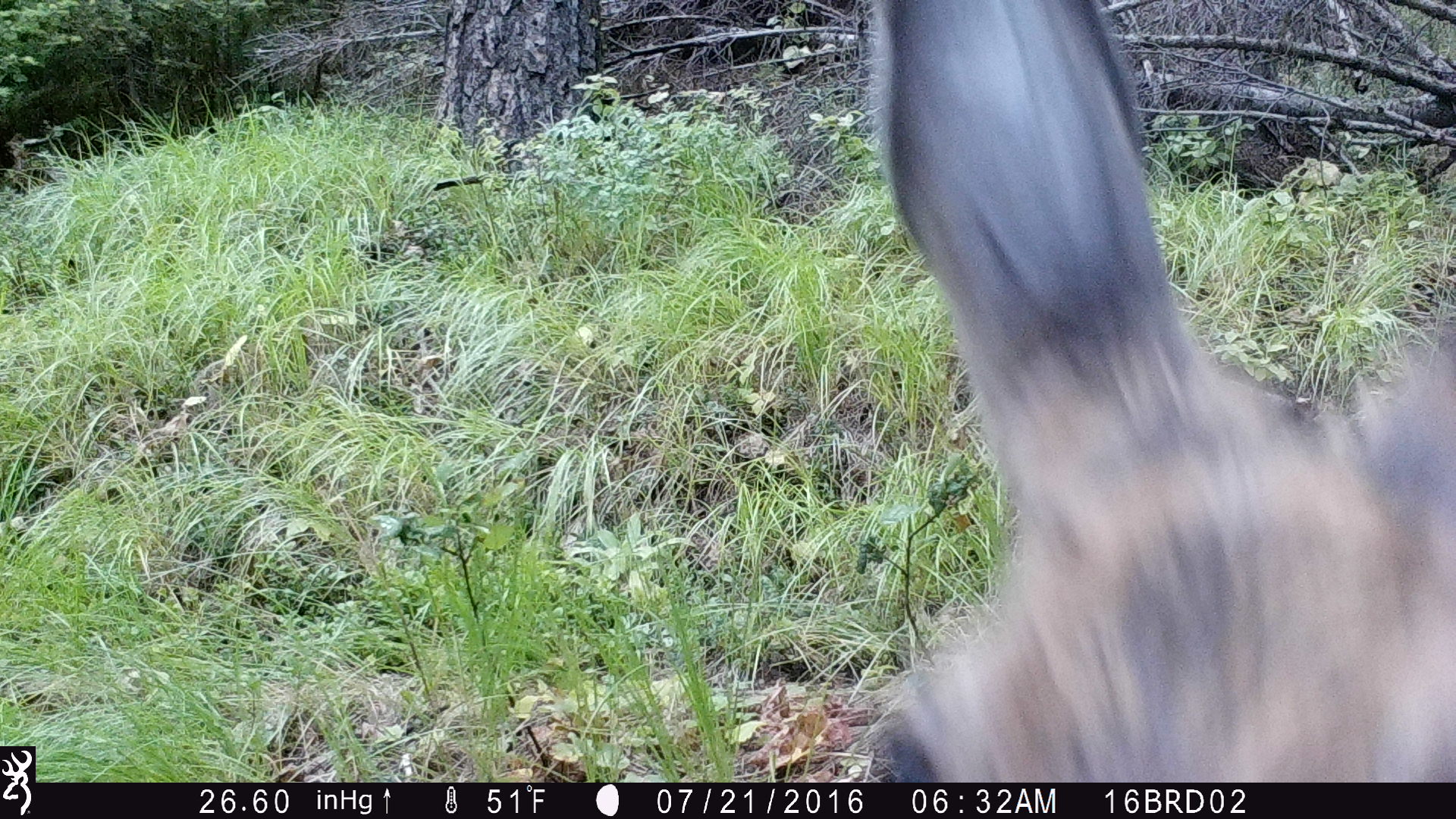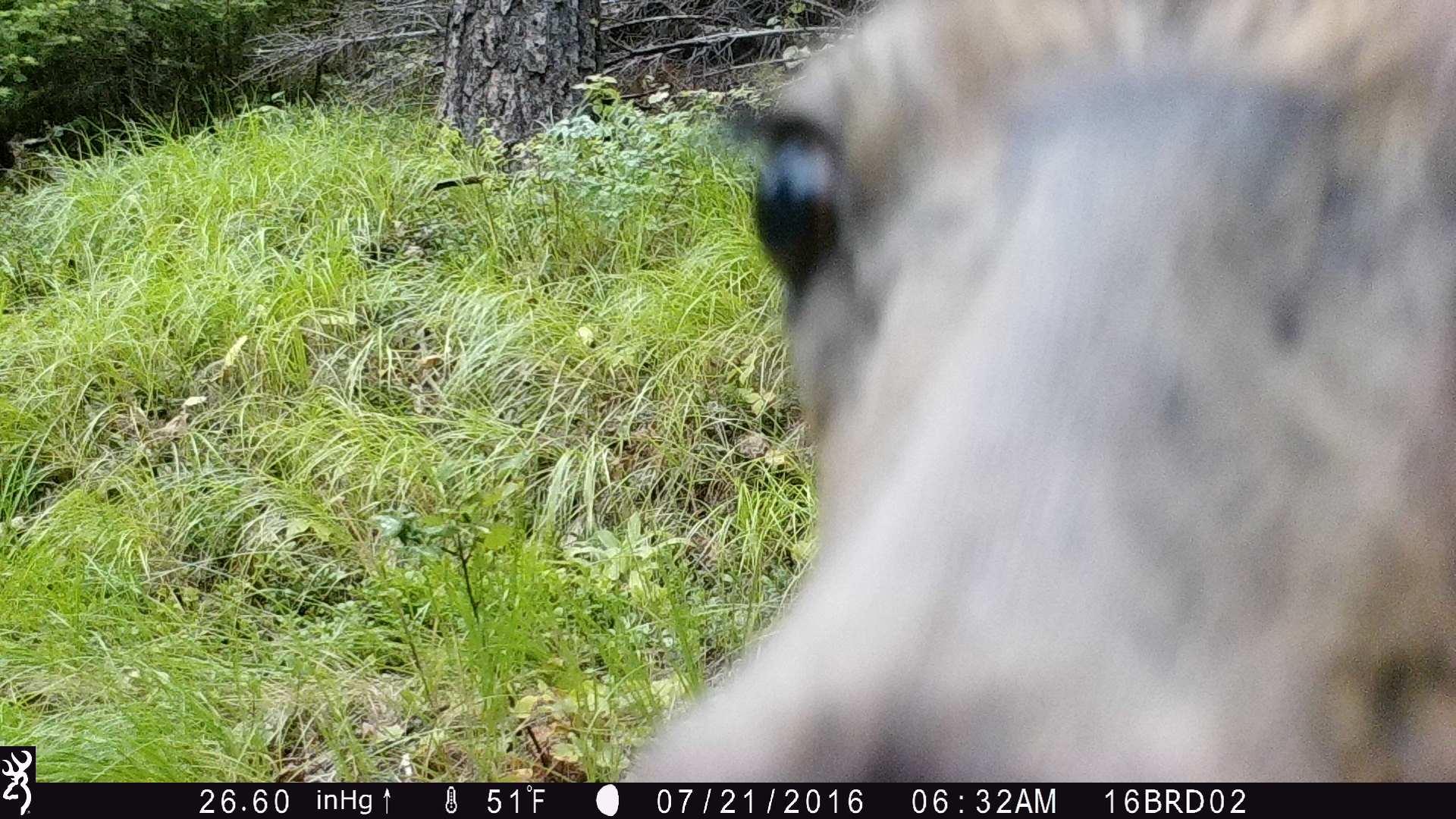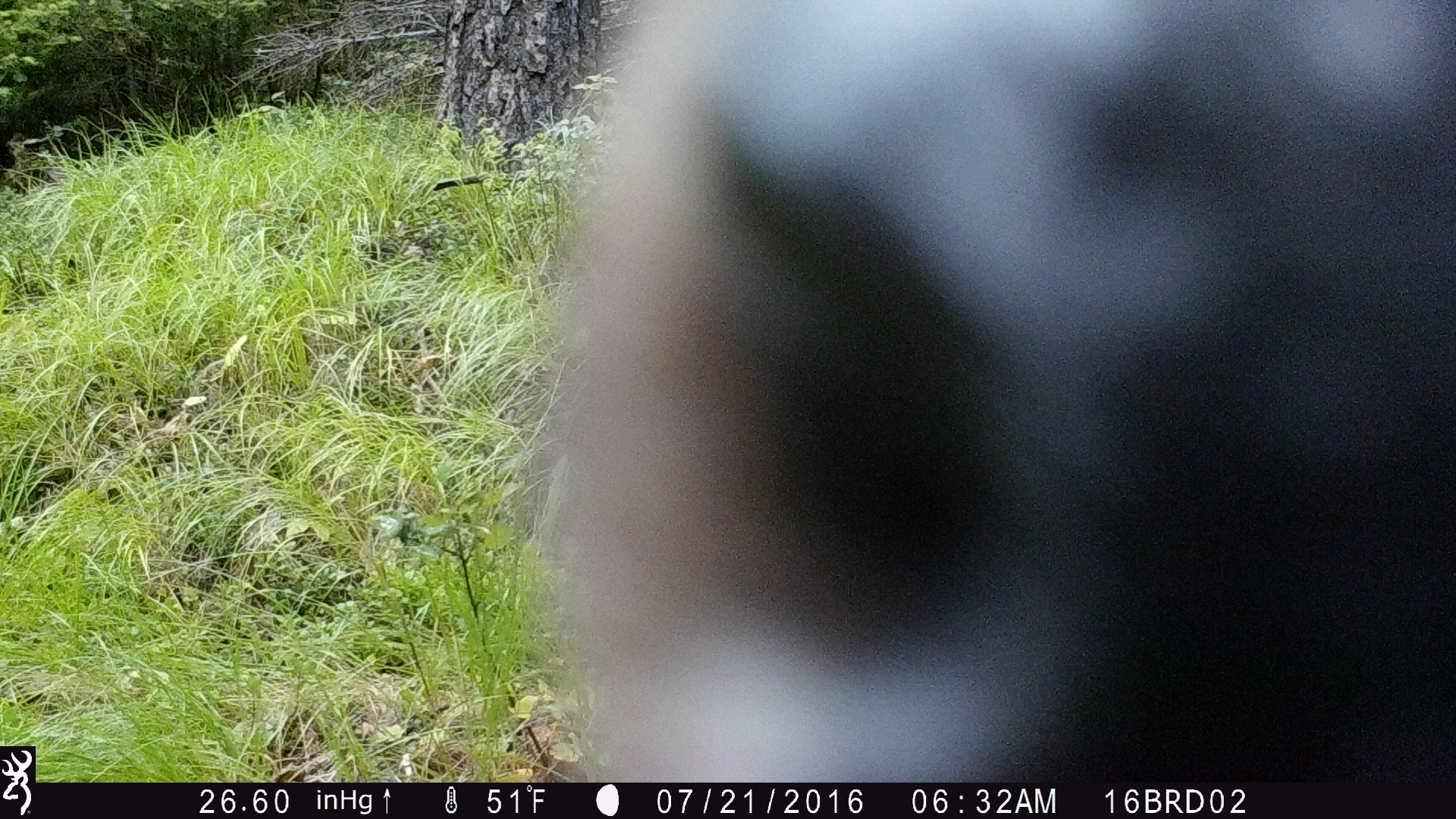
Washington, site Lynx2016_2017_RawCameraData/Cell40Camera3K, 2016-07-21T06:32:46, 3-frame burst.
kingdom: Animalia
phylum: Chordata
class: Mammalia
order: Artiodactyla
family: Cervidae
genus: Odocoileus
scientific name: Odocoileus hemionus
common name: mule deer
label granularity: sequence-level